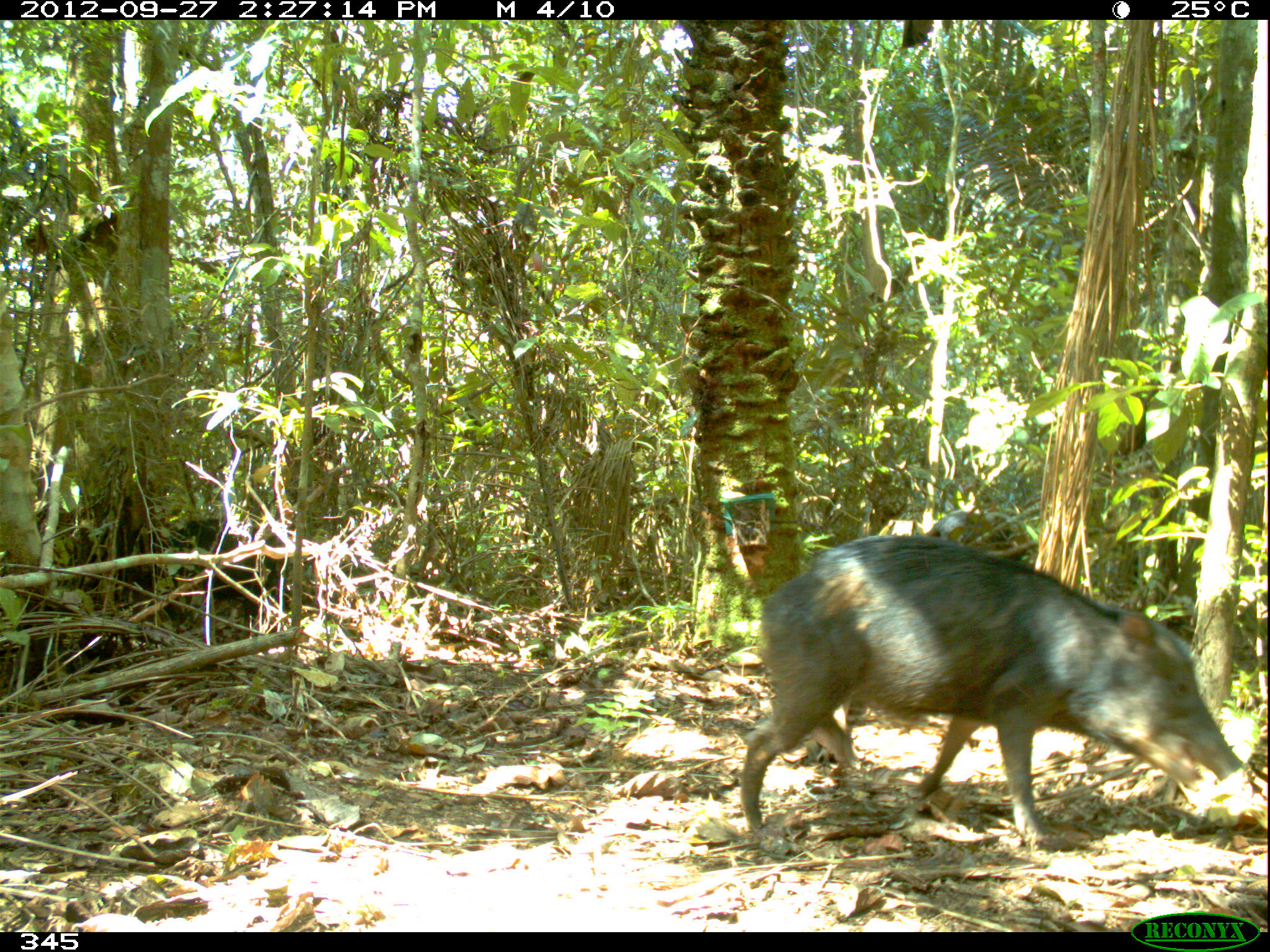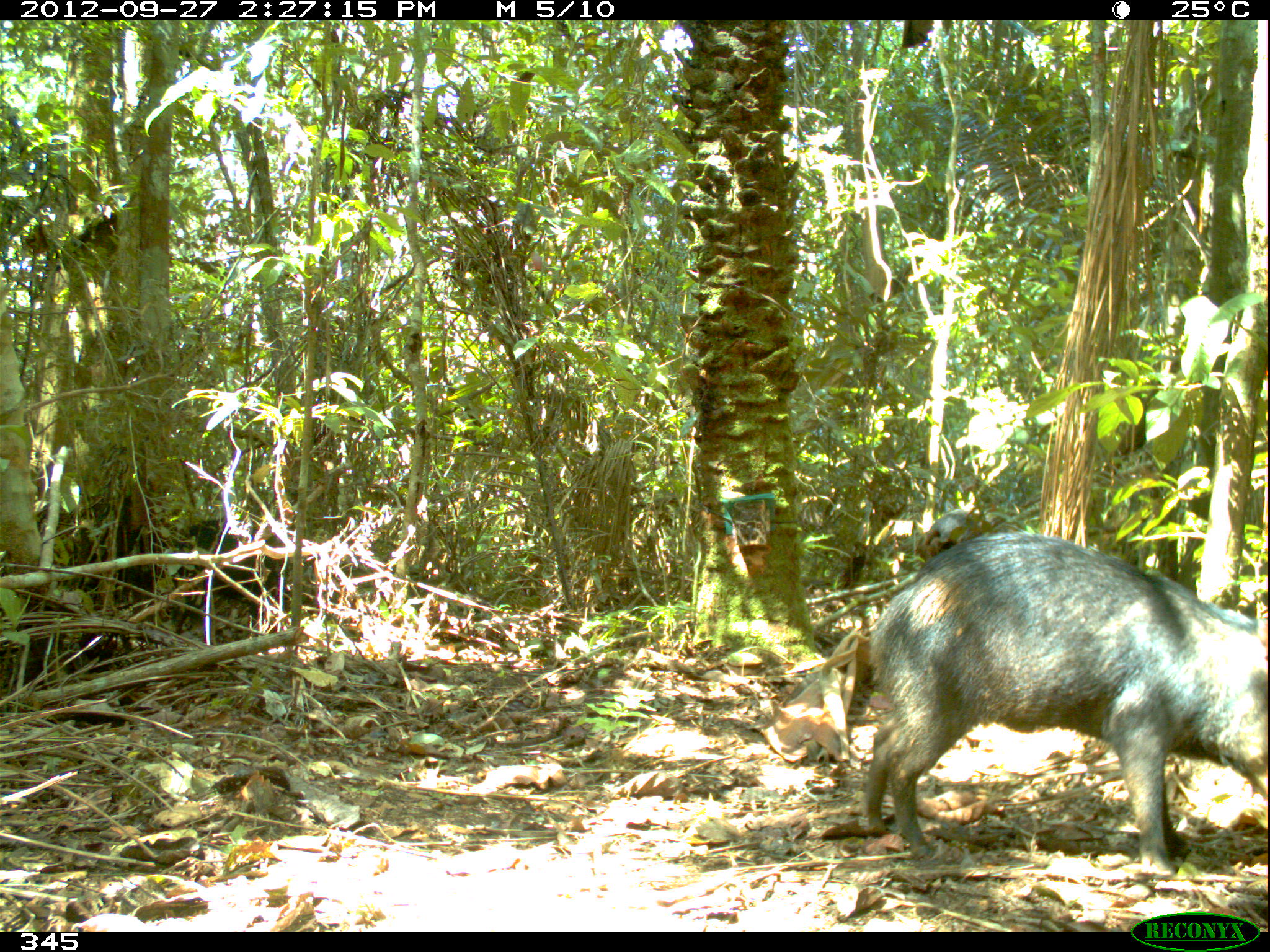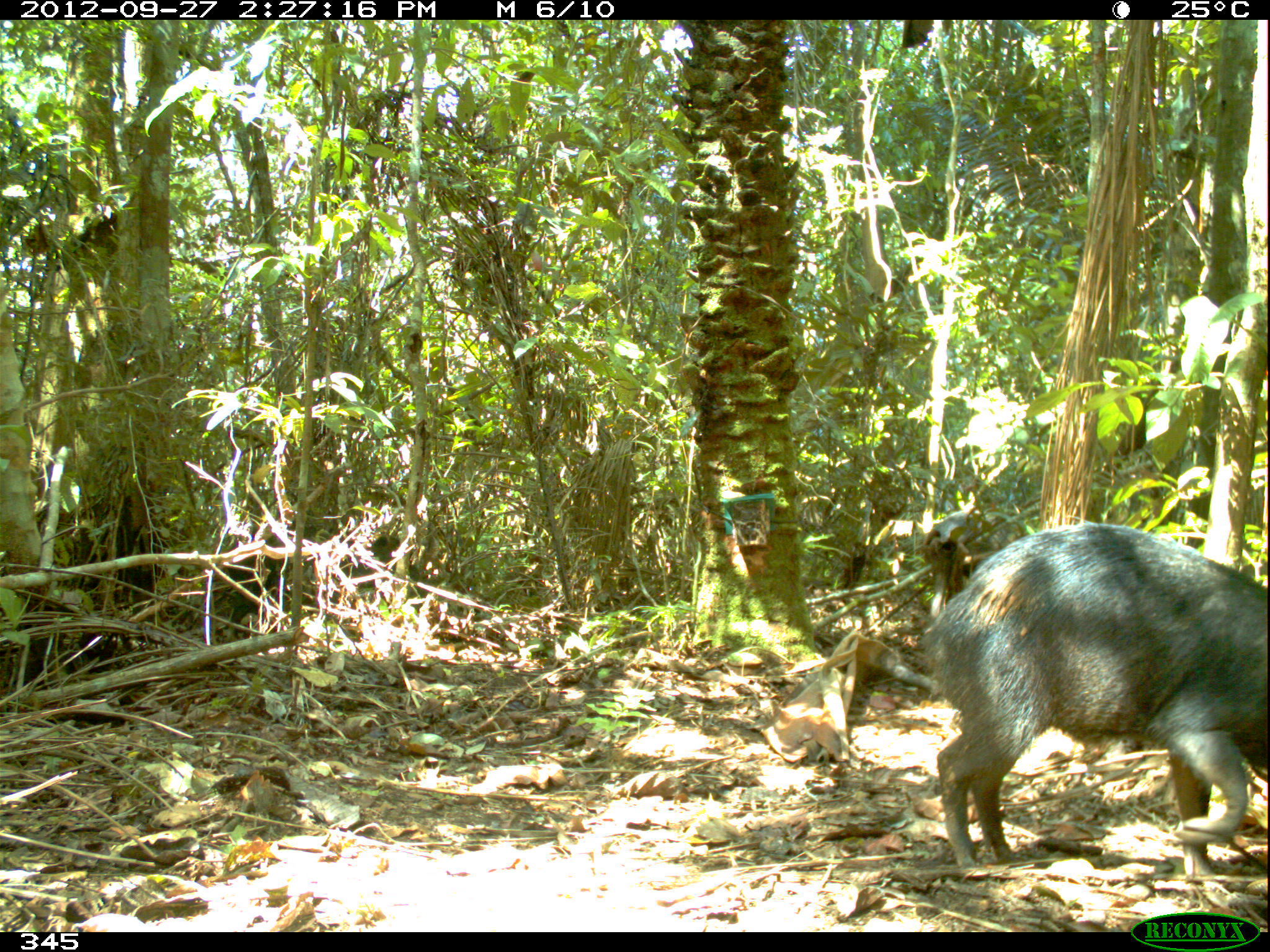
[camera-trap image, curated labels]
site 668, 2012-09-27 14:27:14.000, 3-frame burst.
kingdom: Animalia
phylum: Chordata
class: Mammalia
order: Artiodactyla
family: Tayassuidae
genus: Tayassu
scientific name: Tayassu pecari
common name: white-lipped peccary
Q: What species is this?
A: Tayassu pecari (white-lipped peccary).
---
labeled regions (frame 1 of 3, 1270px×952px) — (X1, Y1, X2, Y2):
tayassu pecari: (741, 534, 1241, 841); (141, 517, 289, 630); (929, 510, 1035, 561)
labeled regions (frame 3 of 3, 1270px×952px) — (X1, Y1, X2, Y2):
tayassu pecari: (924, 522, 1268, 877); (226, 524, 419, 640); (922, 510, 1029, 578)